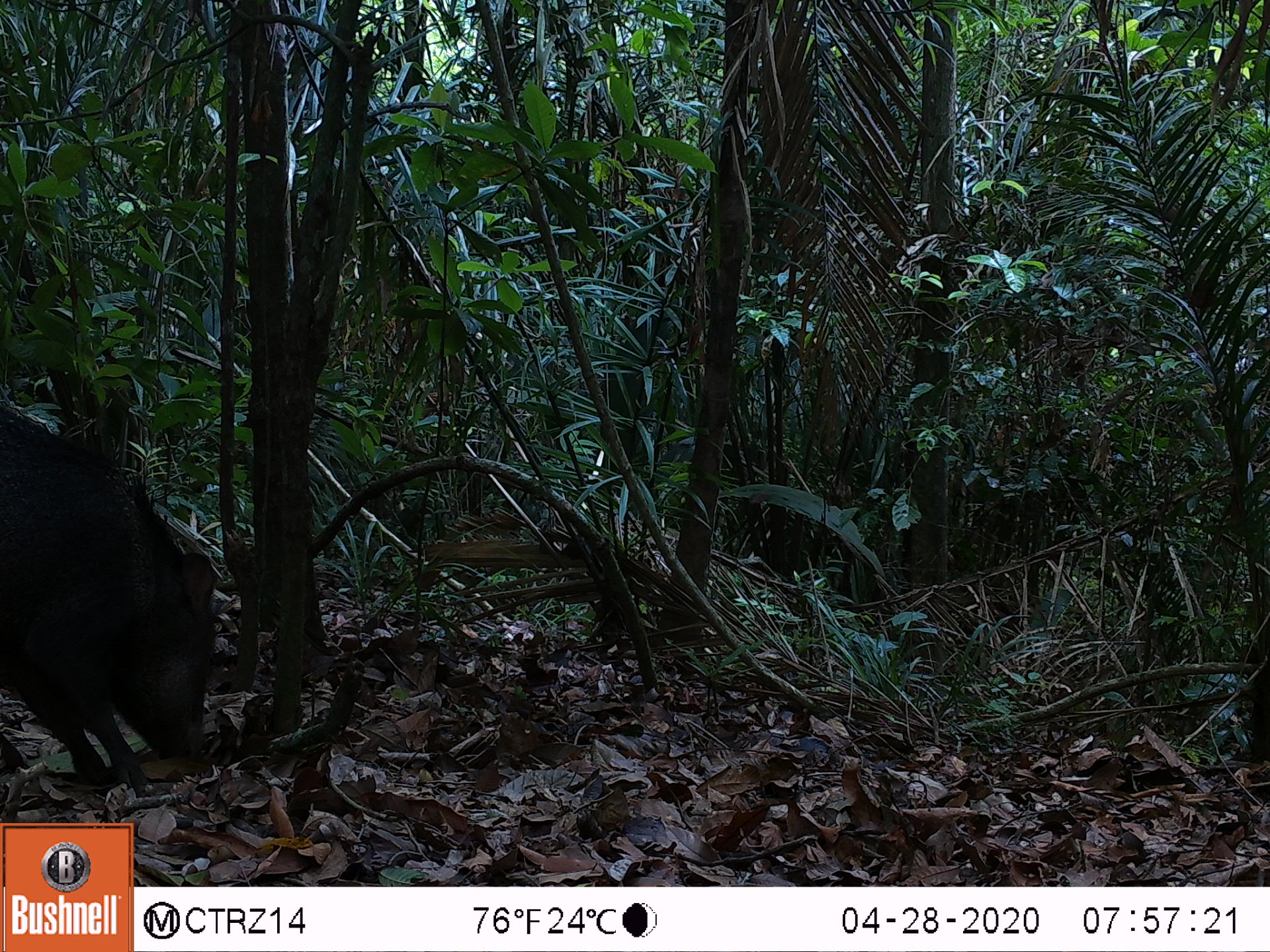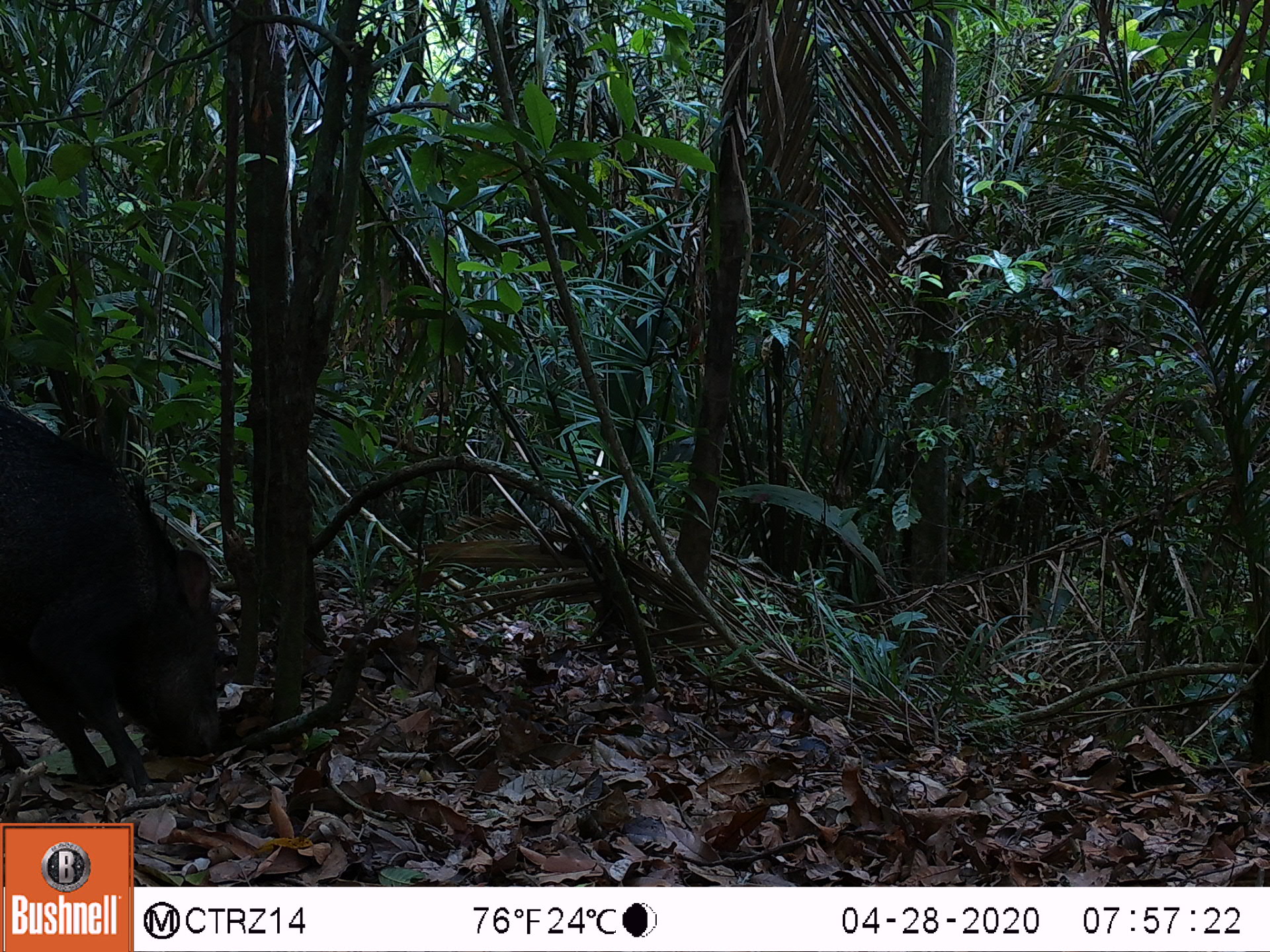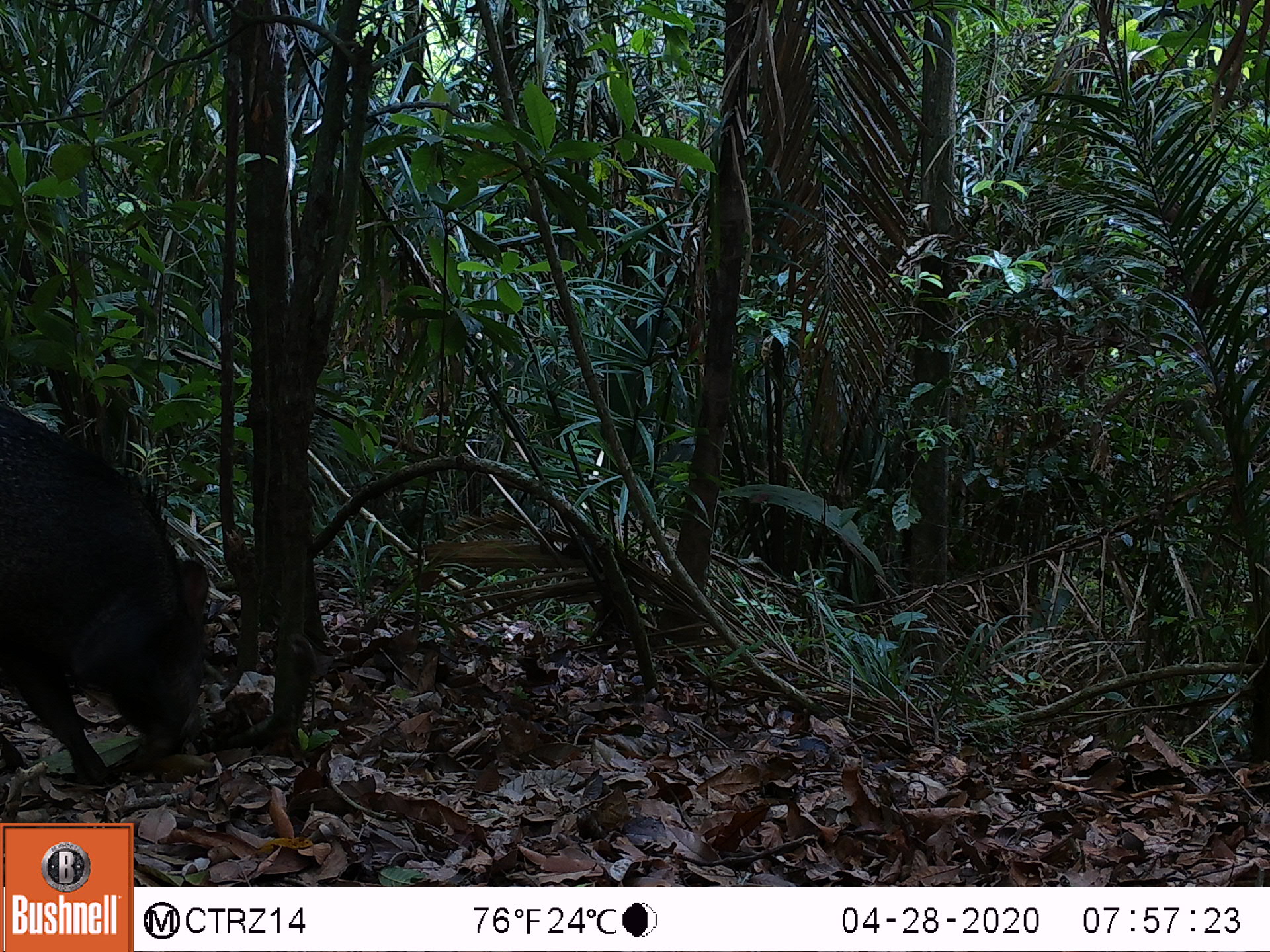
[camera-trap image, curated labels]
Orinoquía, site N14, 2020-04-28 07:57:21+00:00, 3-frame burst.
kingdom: Animalia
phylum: Chordata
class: Mammalia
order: Artiodactyla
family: Tayassuidae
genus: Pecari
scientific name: Pecari tajacu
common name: collared peccary